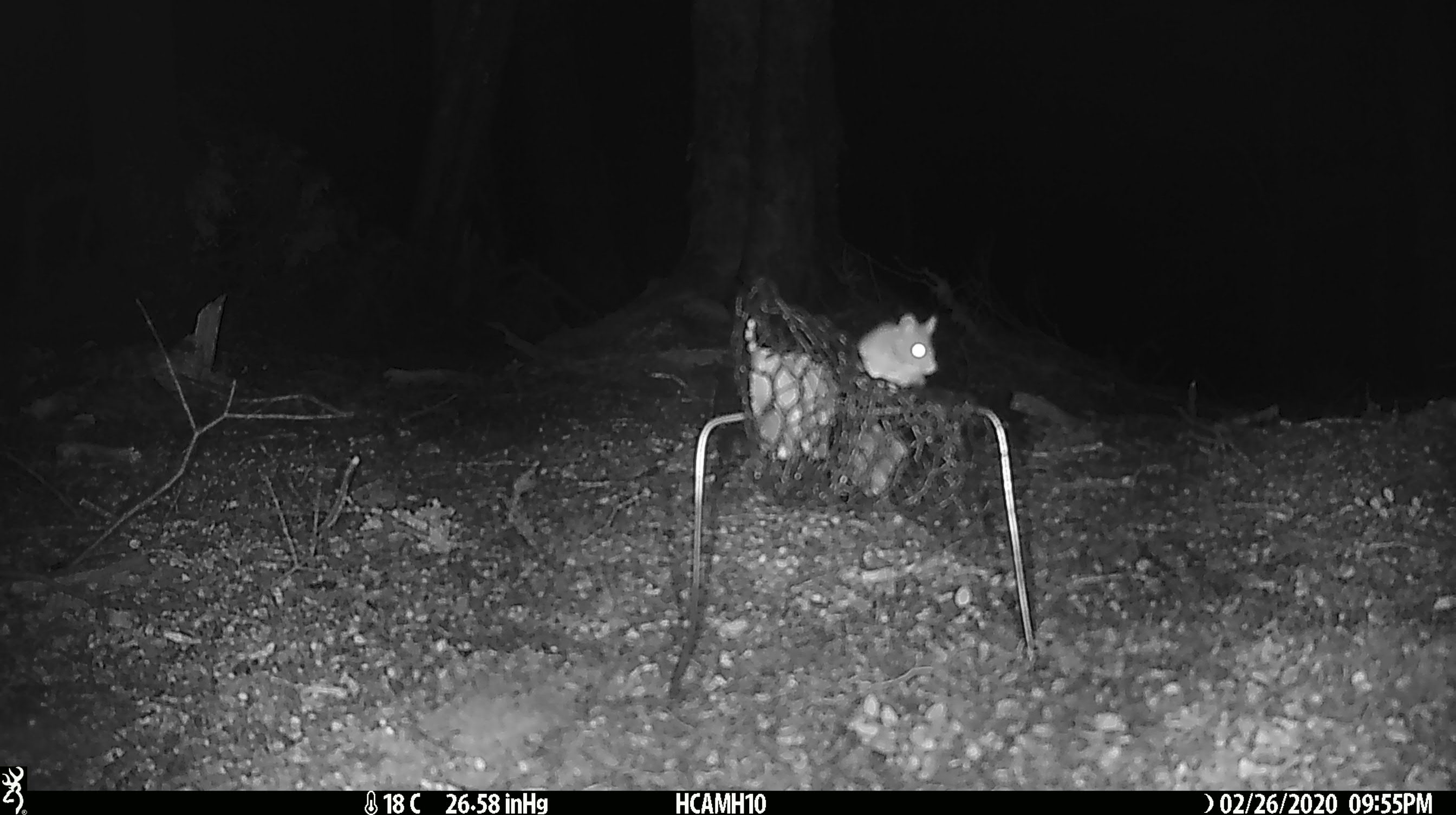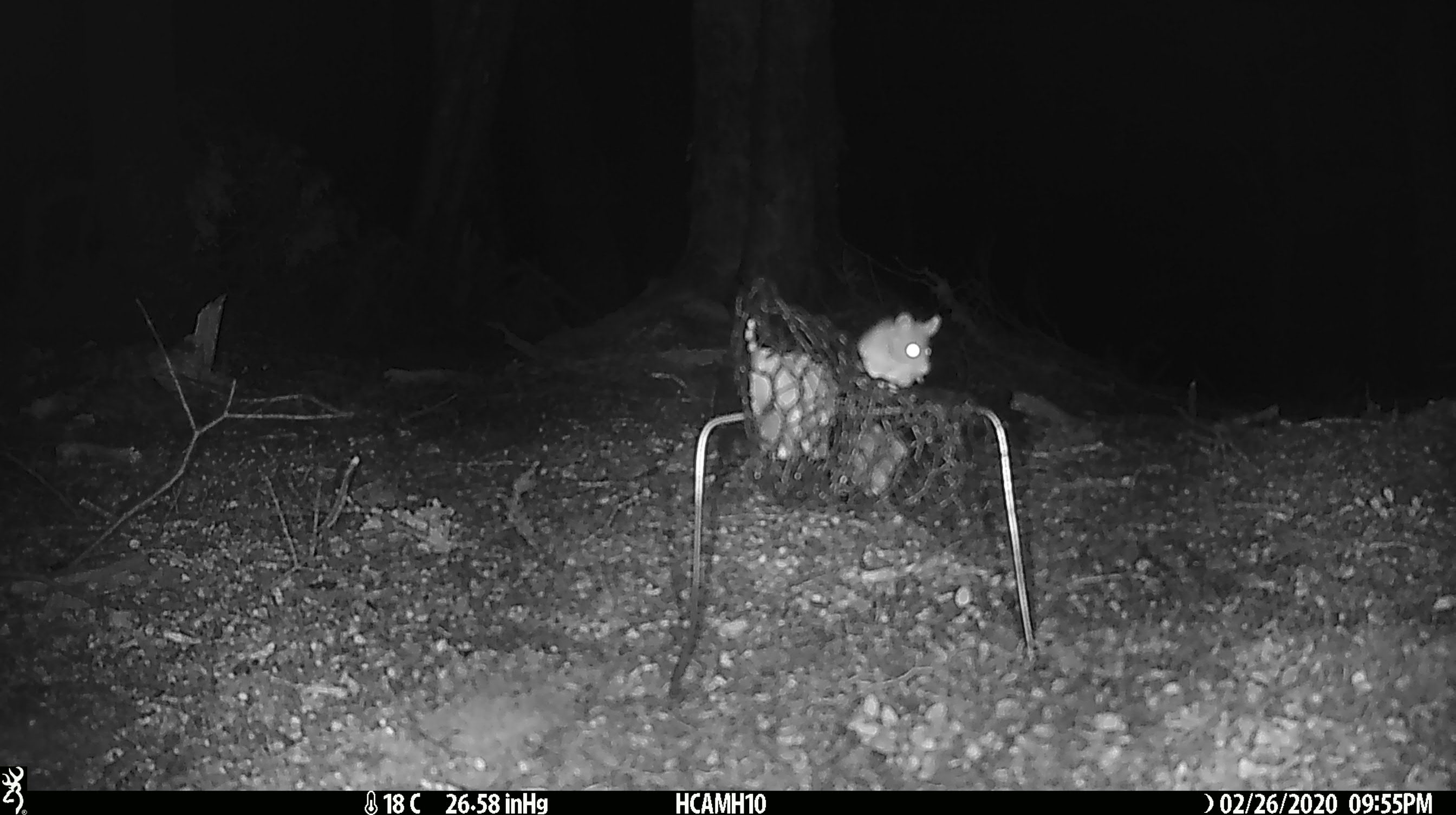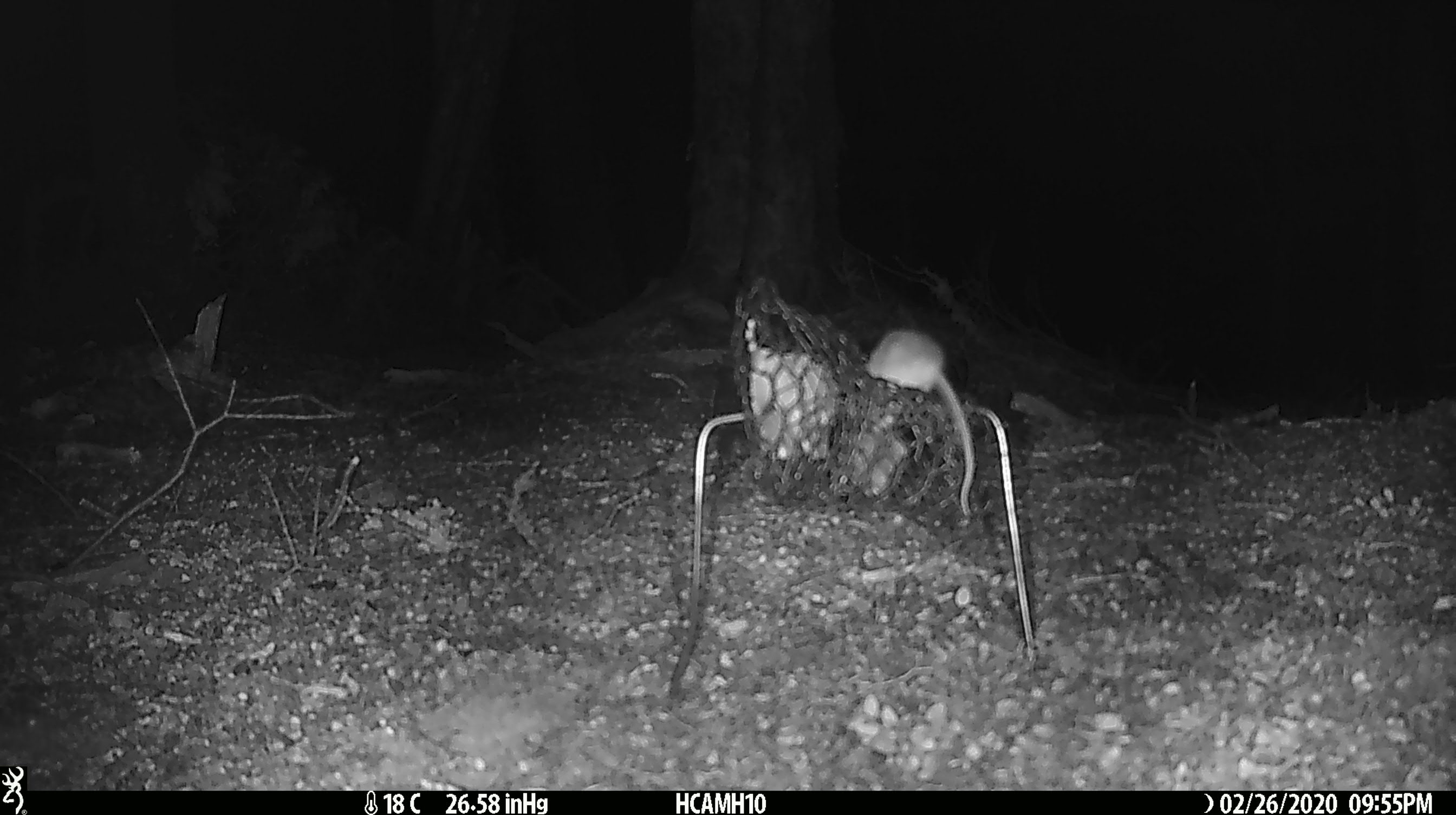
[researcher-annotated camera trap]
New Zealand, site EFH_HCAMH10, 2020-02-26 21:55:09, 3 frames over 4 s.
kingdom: Animalia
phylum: Chordata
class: Mammalia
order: Rodentia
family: Muridae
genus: Mus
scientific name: Mus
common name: mouse